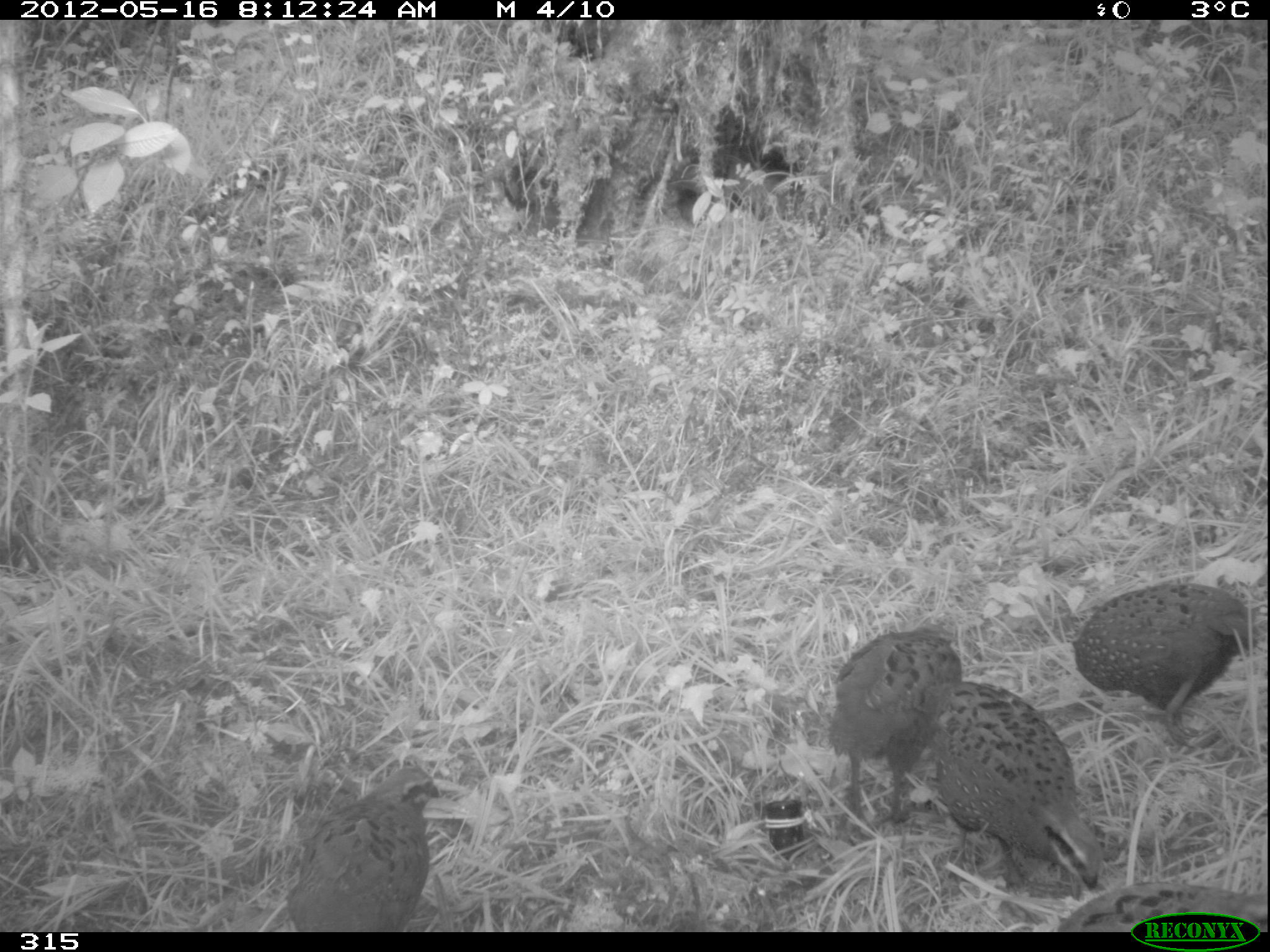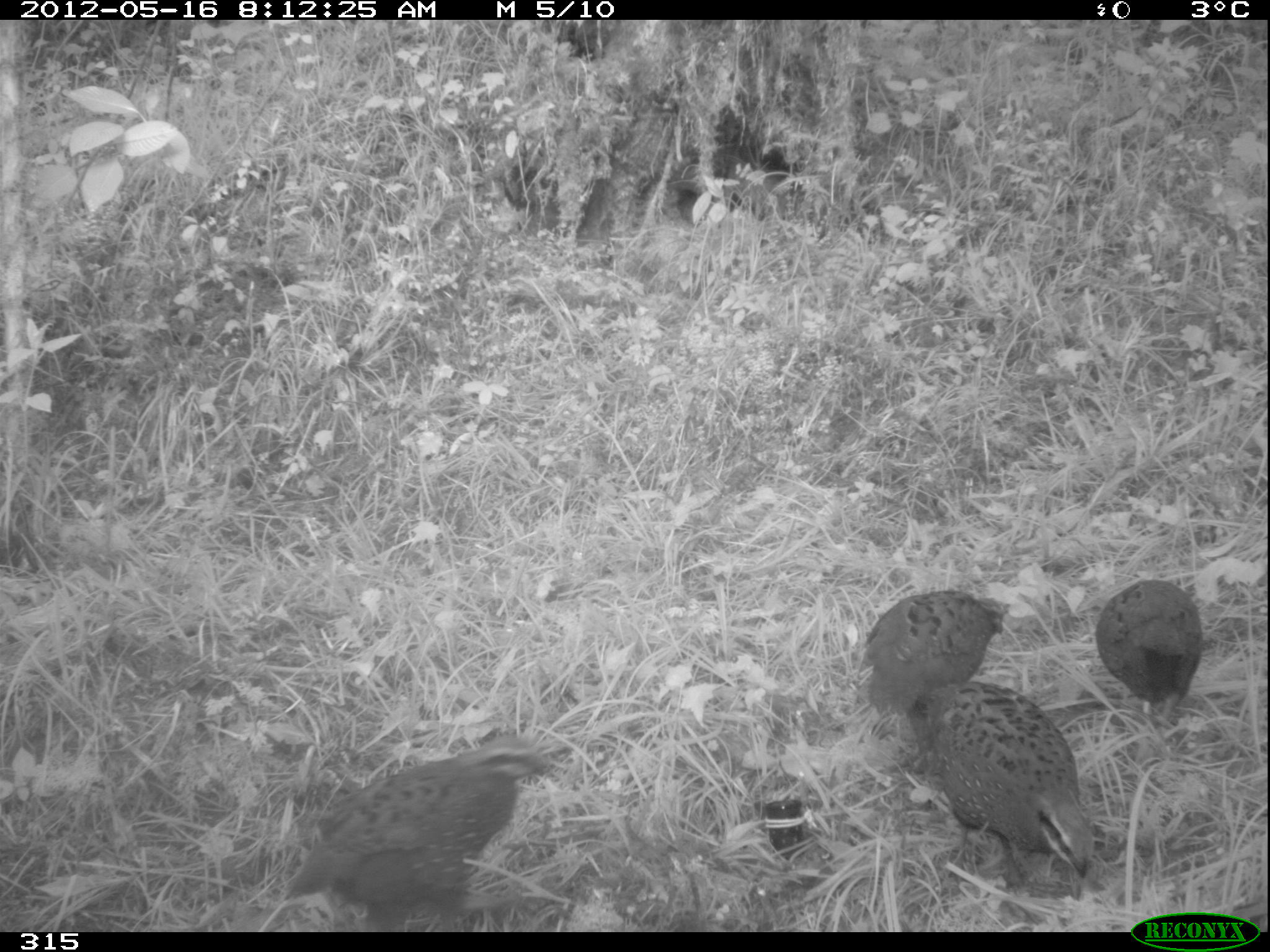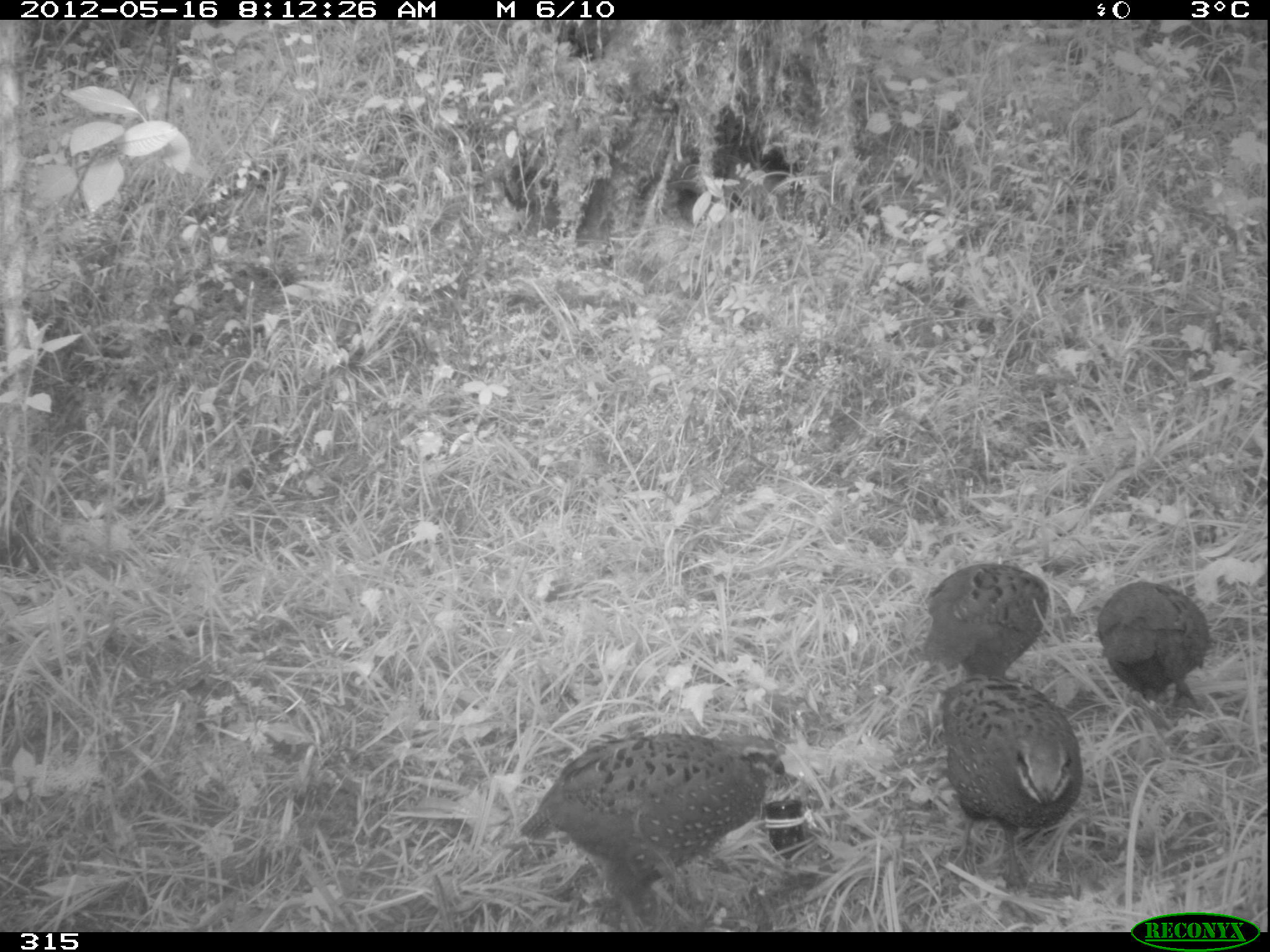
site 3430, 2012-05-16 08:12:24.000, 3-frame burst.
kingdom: Animalia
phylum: Chordata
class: Aves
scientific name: Aves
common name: bird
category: unknown bird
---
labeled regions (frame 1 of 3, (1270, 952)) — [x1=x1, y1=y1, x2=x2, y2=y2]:
unknown bird: [x1=938, y1=682, x2=1101, y2=888]; [x1=1074, y1=582, x2=1256, y2=747]; [x1=831, y1=624, x2=962, y2=824]; [x1=283, y1=766, x2=439, y2=932]; [x1=1057, y1=879, x2=1267, y2=931]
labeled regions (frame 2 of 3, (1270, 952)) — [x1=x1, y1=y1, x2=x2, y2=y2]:
unknown bird: [x1=283, y1=735, x2=551, y2=931]; [x1=920, y1=682, x2=1094, y2=887]; [x1=863, y1=591, x2=1011, y2=715]; [x1=1095, y1=579, x2=1202, y2=725]